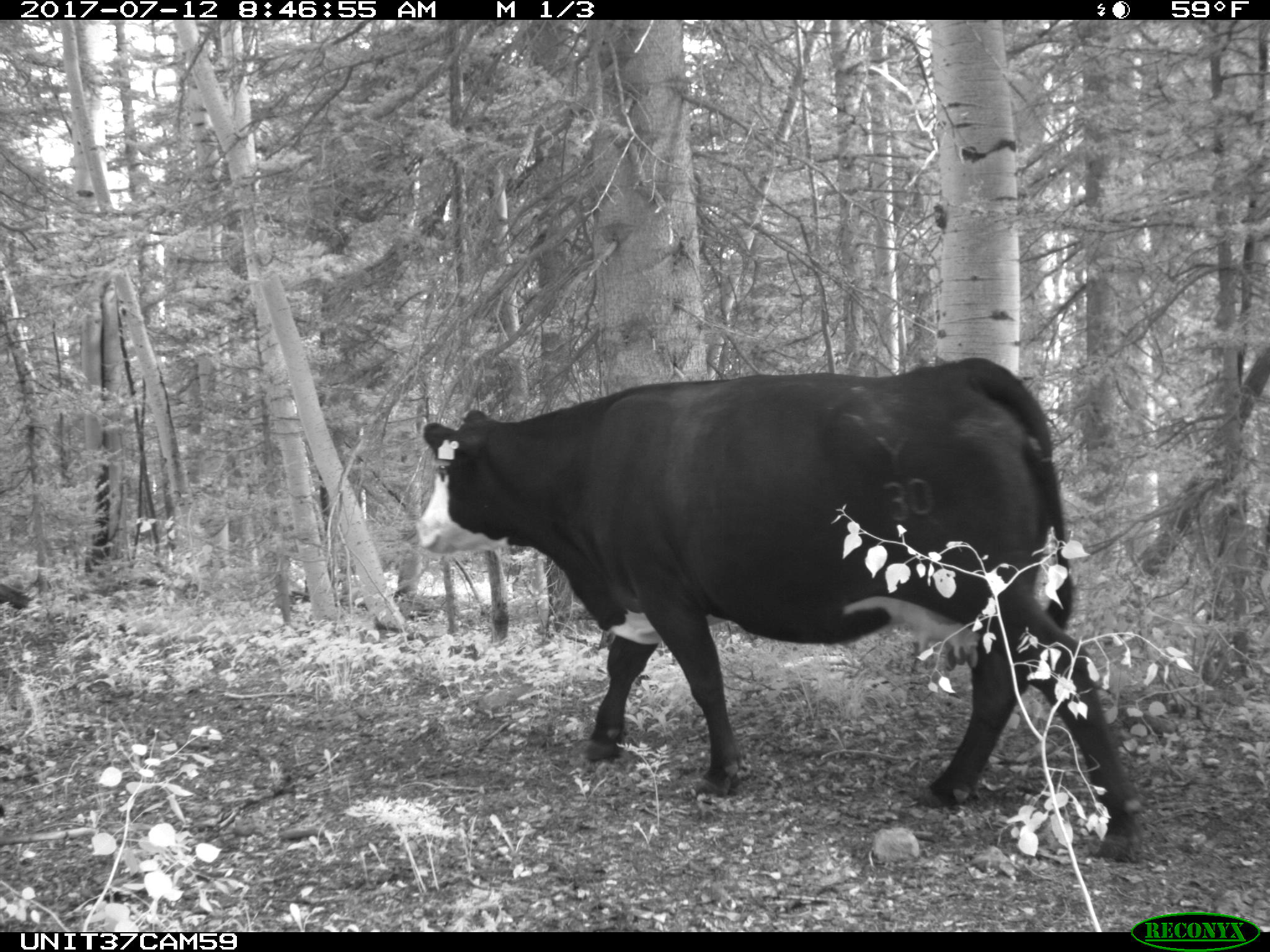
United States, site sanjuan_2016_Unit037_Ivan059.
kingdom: Animalia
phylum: Chordata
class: Mammalia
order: Artiodactyla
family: Bovidae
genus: Bos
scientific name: Bos taurus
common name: domestic cow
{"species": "Bos taurus (domestic cow)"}